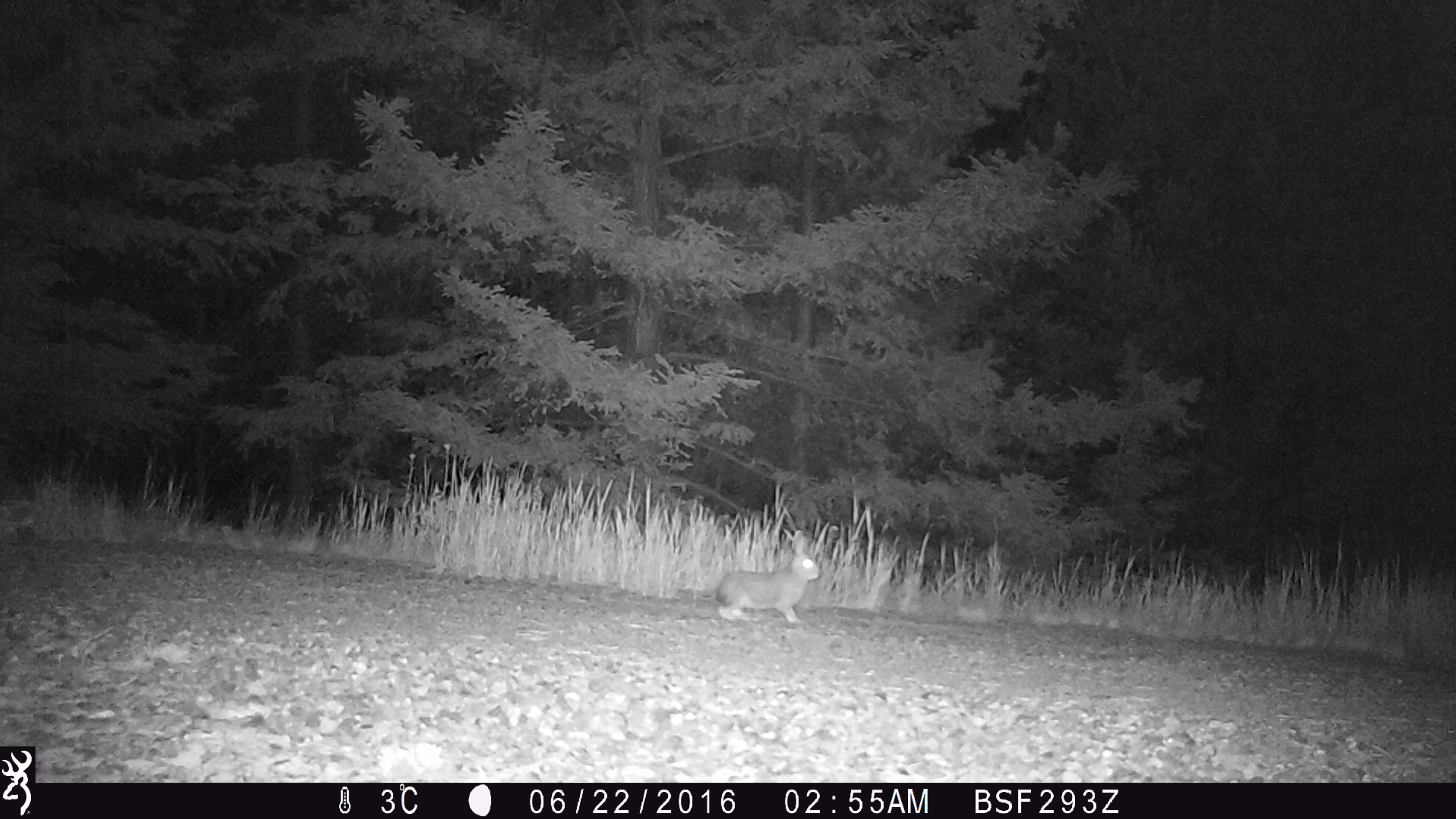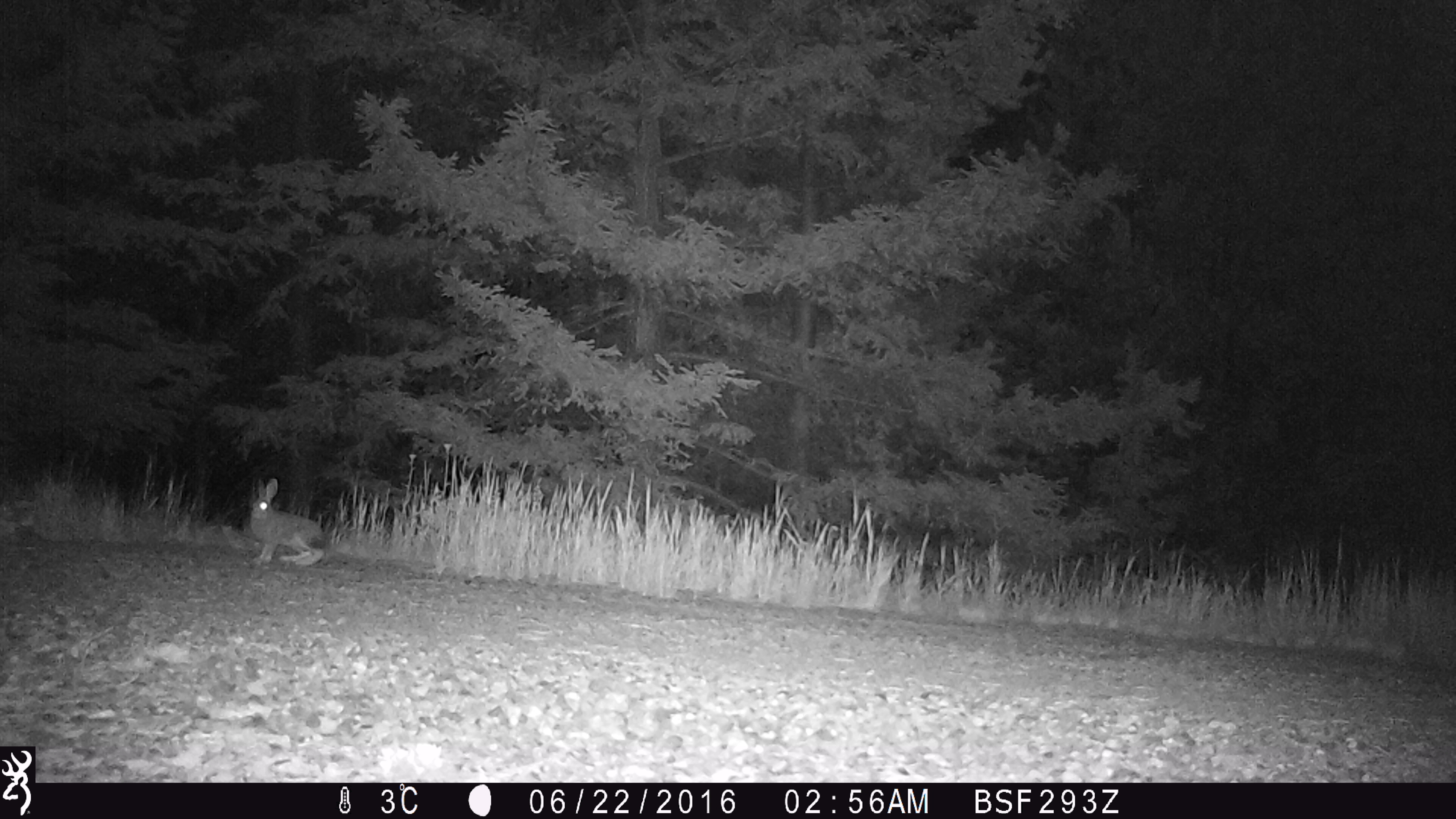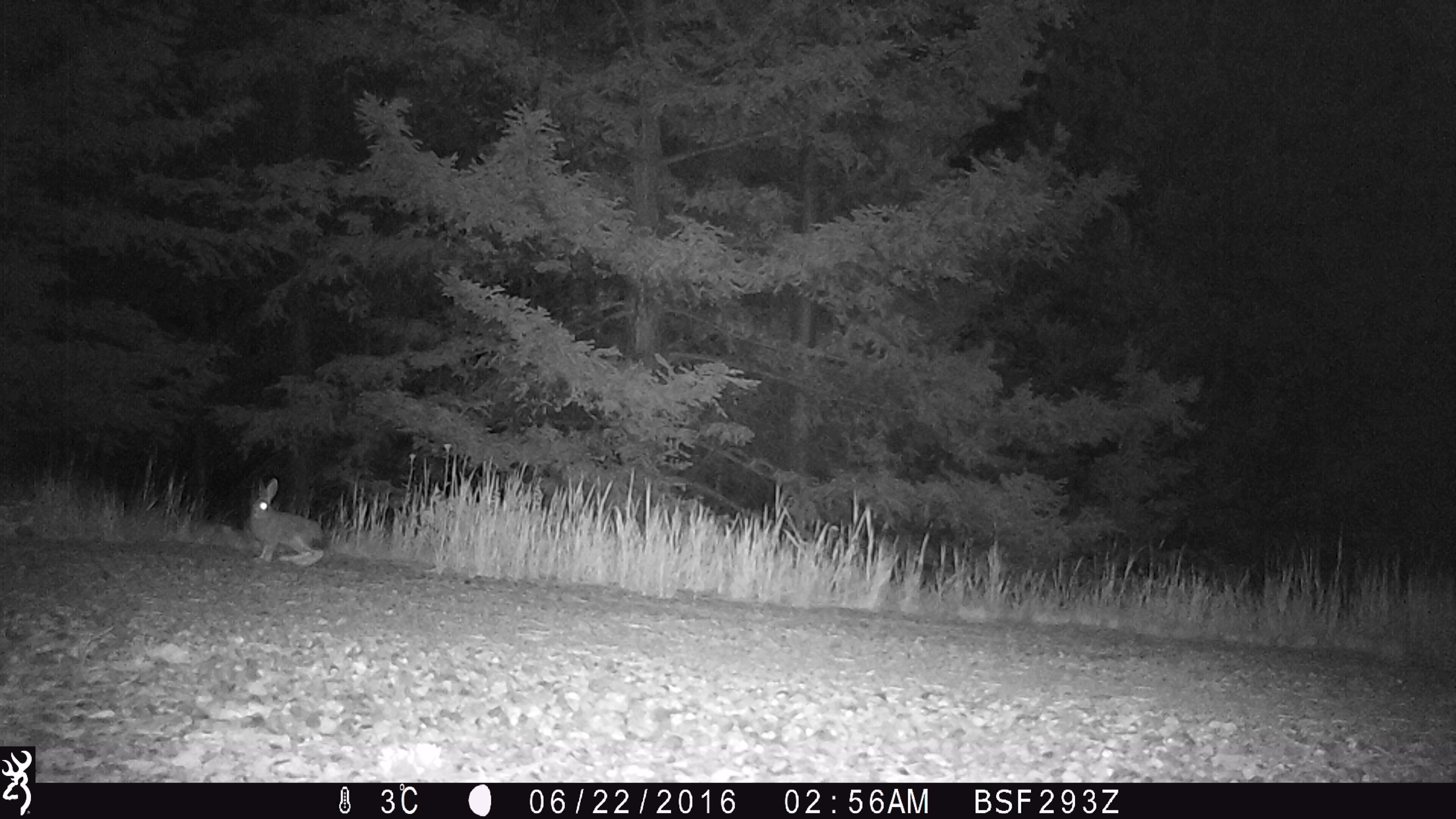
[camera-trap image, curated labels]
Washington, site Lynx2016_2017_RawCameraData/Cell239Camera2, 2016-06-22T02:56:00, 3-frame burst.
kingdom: Animalia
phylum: Chordata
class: Mammalia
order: Lagomorpha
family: Leporidae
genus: Lepus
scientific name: Lepus americanus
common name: snowshoe hare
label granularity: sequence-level